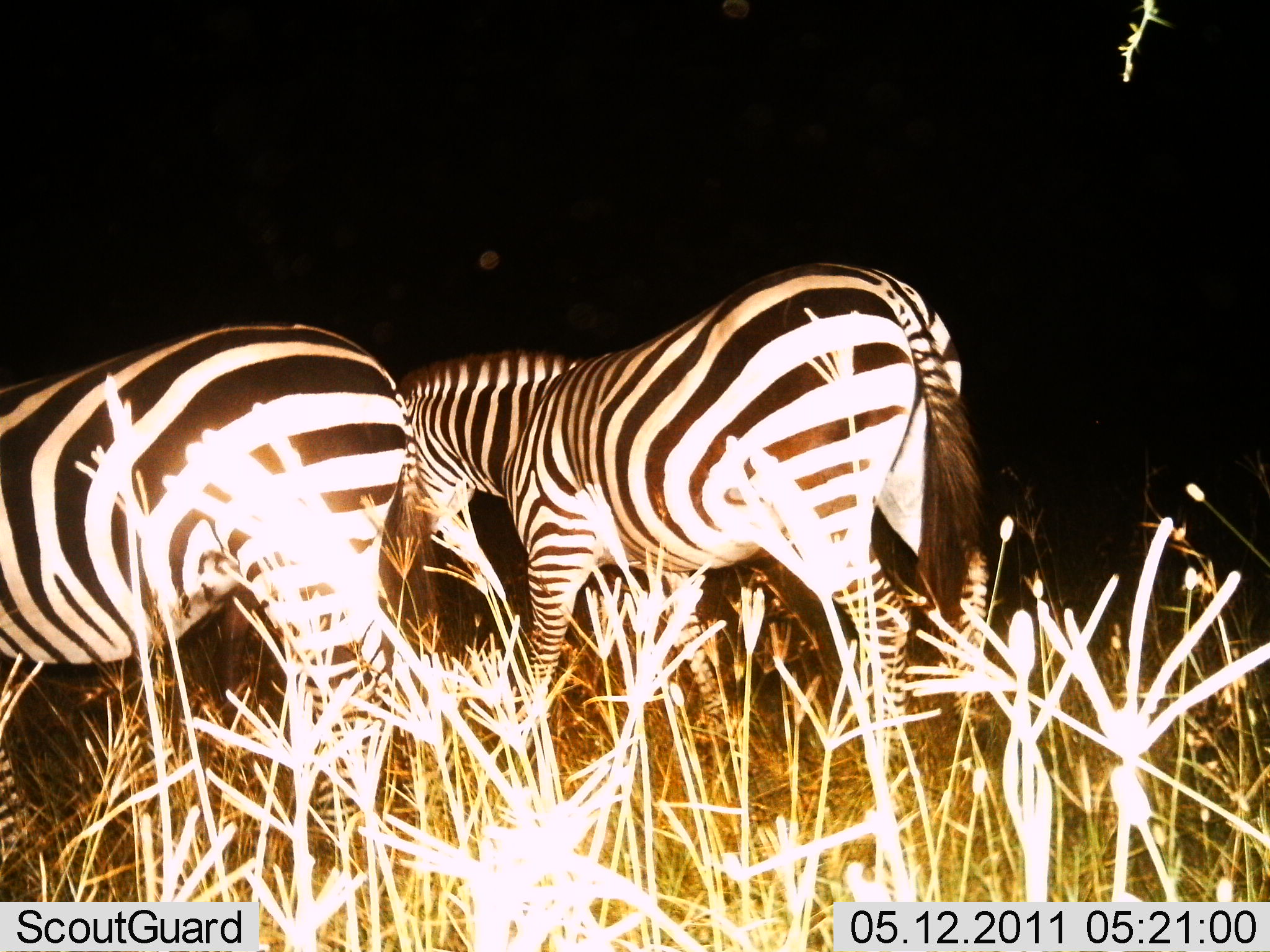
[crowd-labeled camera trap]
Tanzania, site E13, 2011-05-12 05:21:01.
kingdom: Animalia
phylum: Chordata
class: Mammalia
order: Perissodactyla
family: Equidae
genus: Equus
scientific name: Equus quagga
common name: plains zebra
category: zebra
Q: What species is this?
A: Zebra (plains zebra) (Equus quagga).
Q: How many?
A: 2.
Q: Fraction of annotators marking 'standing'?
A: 46%.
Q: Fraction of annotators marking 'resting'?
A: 8%.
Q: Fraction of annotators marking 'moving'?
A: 38%.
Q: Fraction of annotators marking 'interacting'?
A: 0%.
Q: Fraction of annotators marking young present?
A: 0%.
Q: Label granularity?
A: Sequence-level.